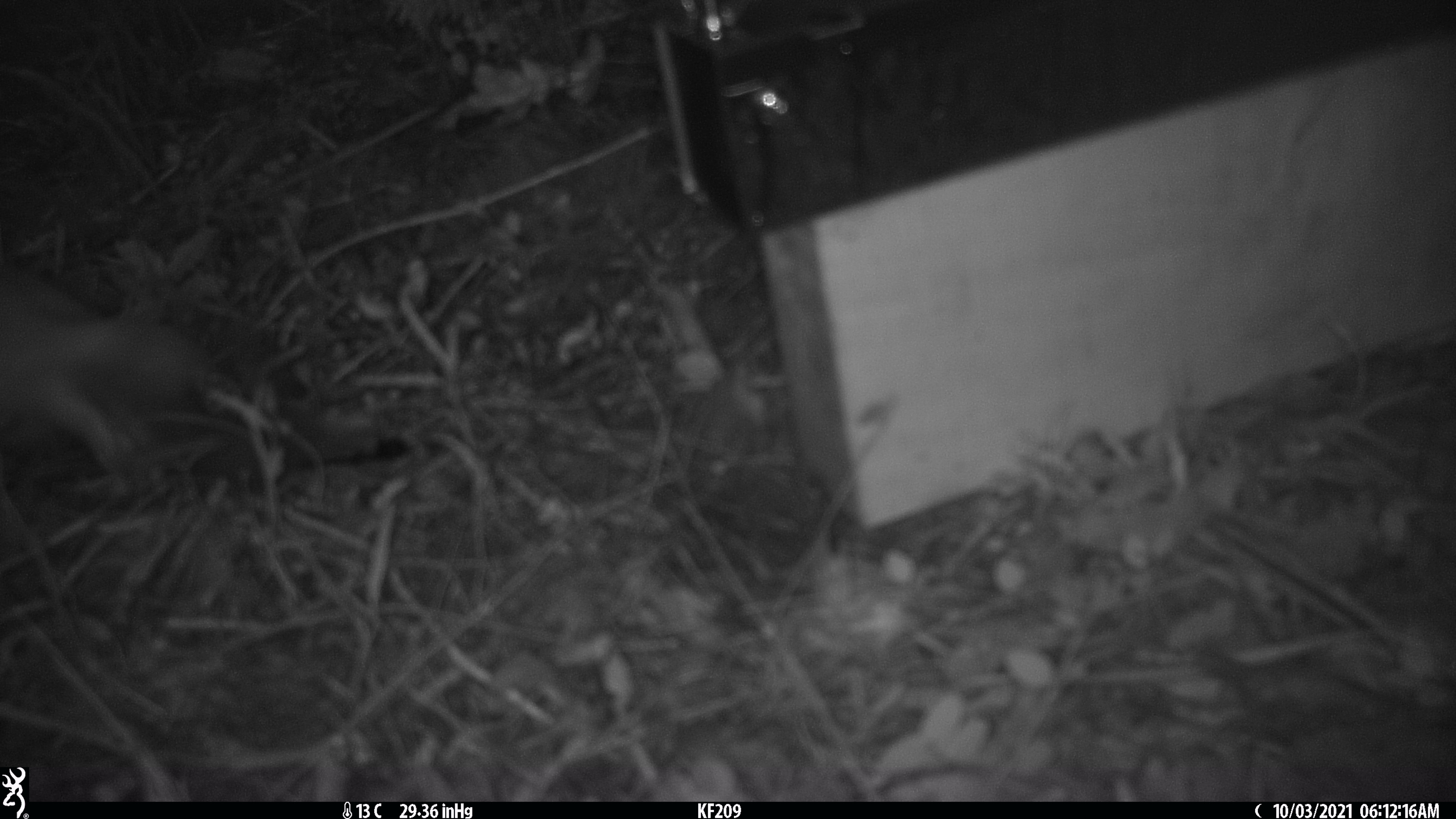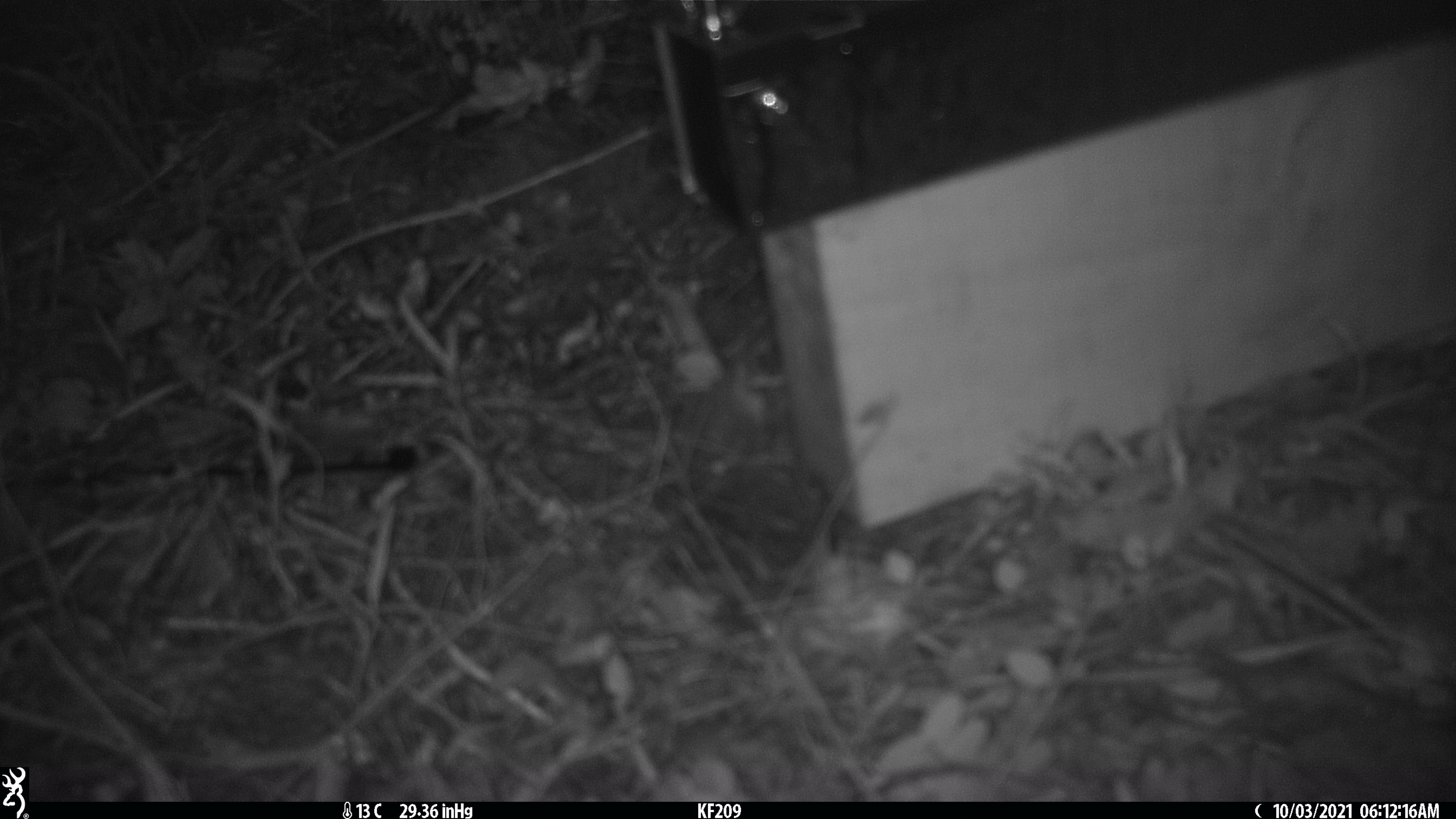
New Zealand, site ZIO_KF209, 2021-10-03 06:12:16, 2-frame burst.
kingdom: Animalia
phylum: Chordata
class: Mammalia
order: Carnivora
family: Mustelidae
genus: Mustela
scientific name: Mustela erminea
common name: stoat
Stoat (Mustela erminea).